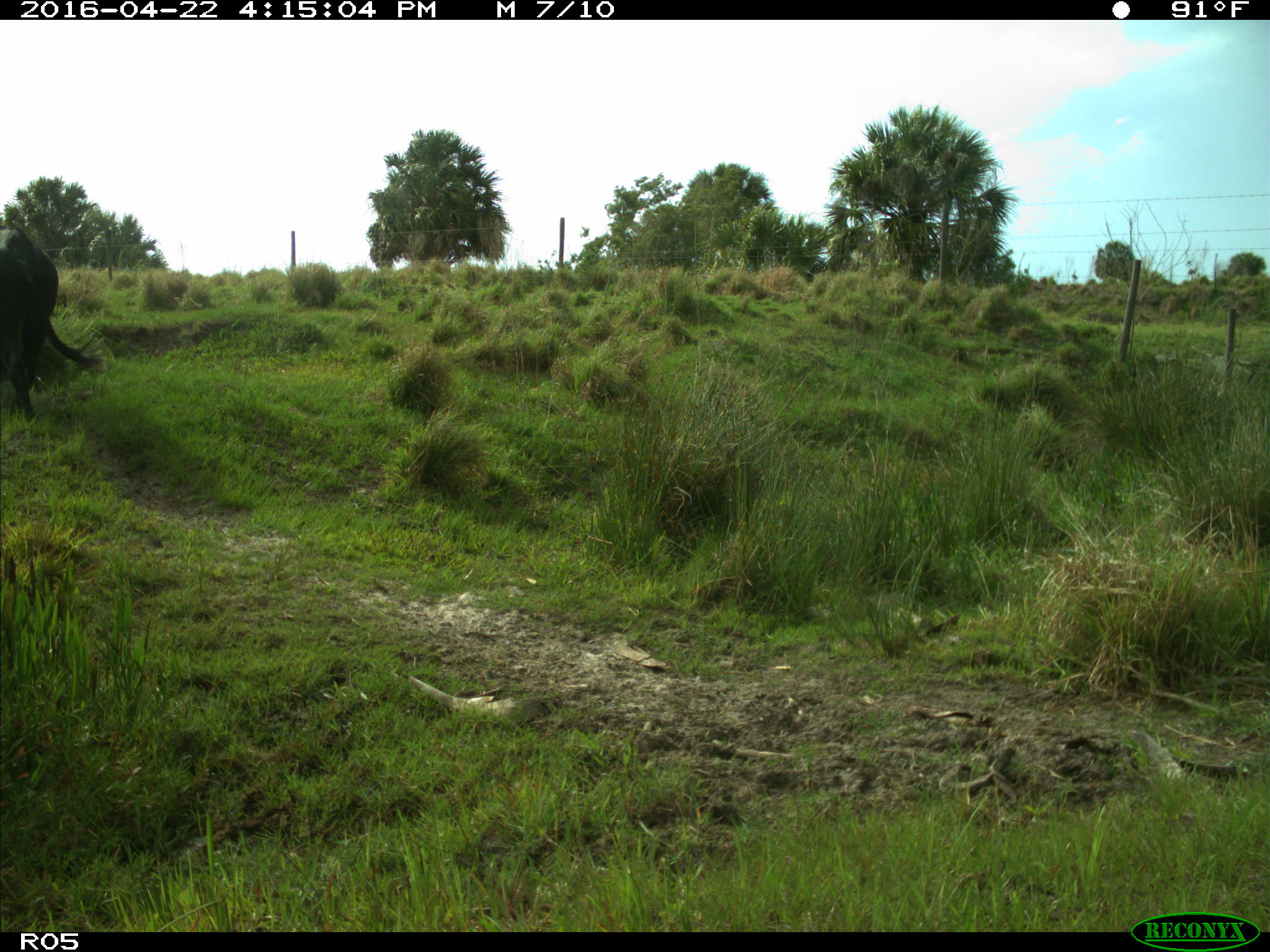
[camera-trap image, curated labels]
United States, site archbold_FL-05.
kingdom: Animalia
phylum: Chordata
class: Mammalia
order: Artiodactyla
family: Bovidae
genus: Bos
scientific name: Bos taurus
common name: domestic cow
Bos taurus (domestic cow).